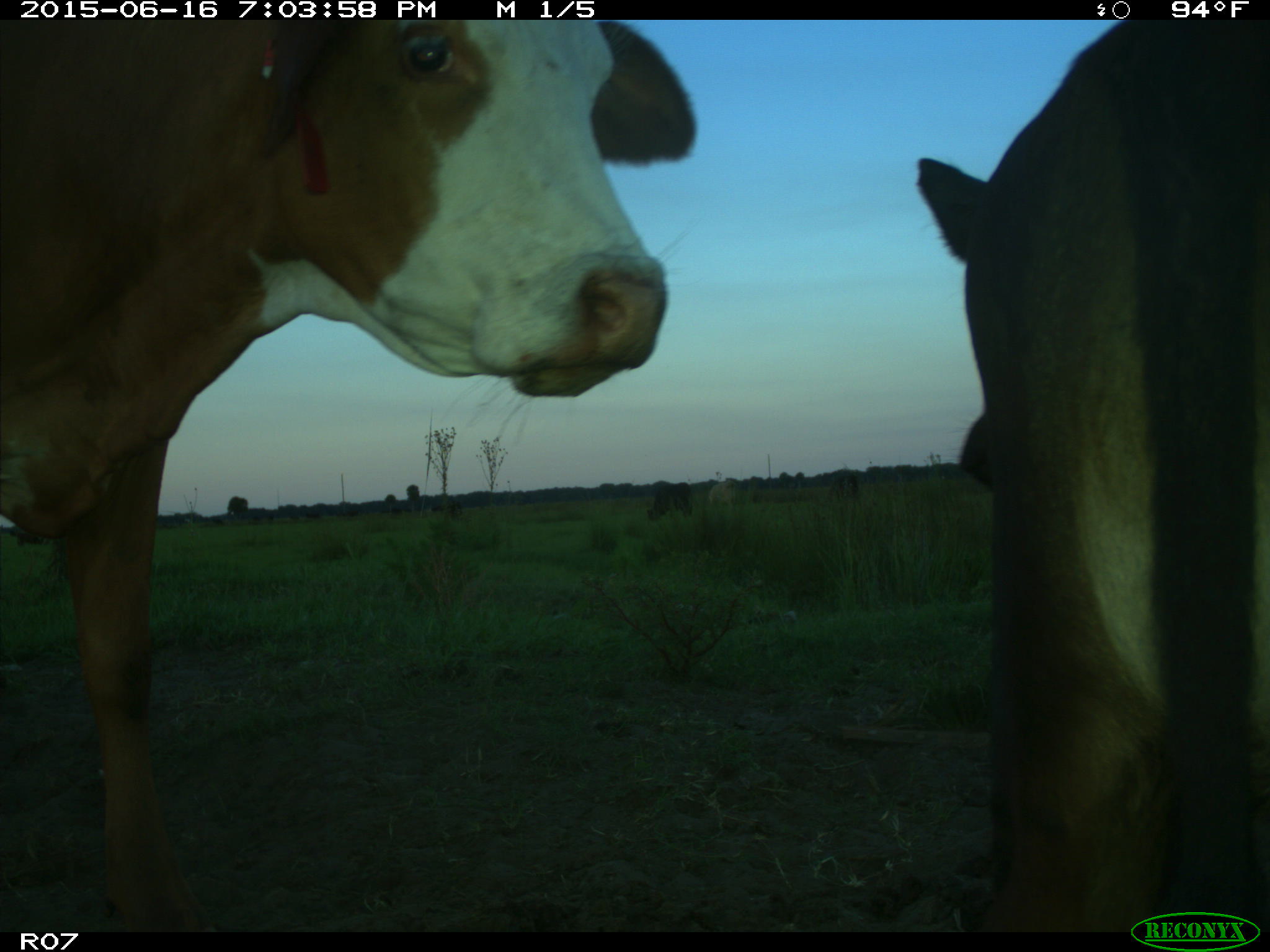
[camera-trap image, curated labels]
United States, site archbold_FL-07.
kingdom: Animalia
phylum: Chordata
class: Mammalia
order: Artiodactyla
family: Bovidae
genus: Bos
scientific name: Bos taurus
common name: domestic cow